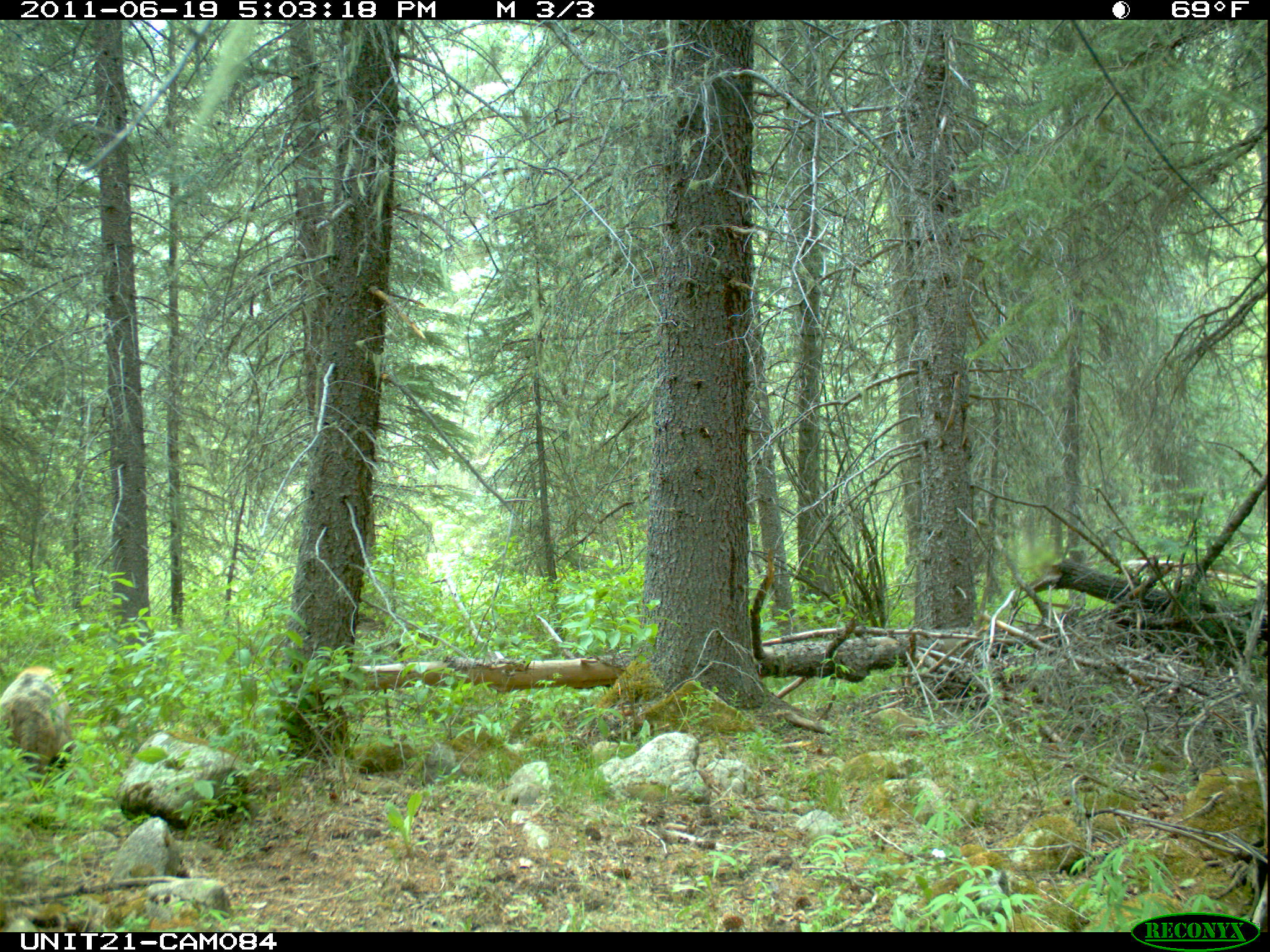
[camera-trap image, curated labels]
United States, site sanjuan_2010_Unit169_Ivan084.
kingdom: Animalia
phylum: Chordata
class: Mammalia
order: Carnivora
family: Ursidae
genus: Ursus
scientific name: Ursus americanus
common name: american black bear